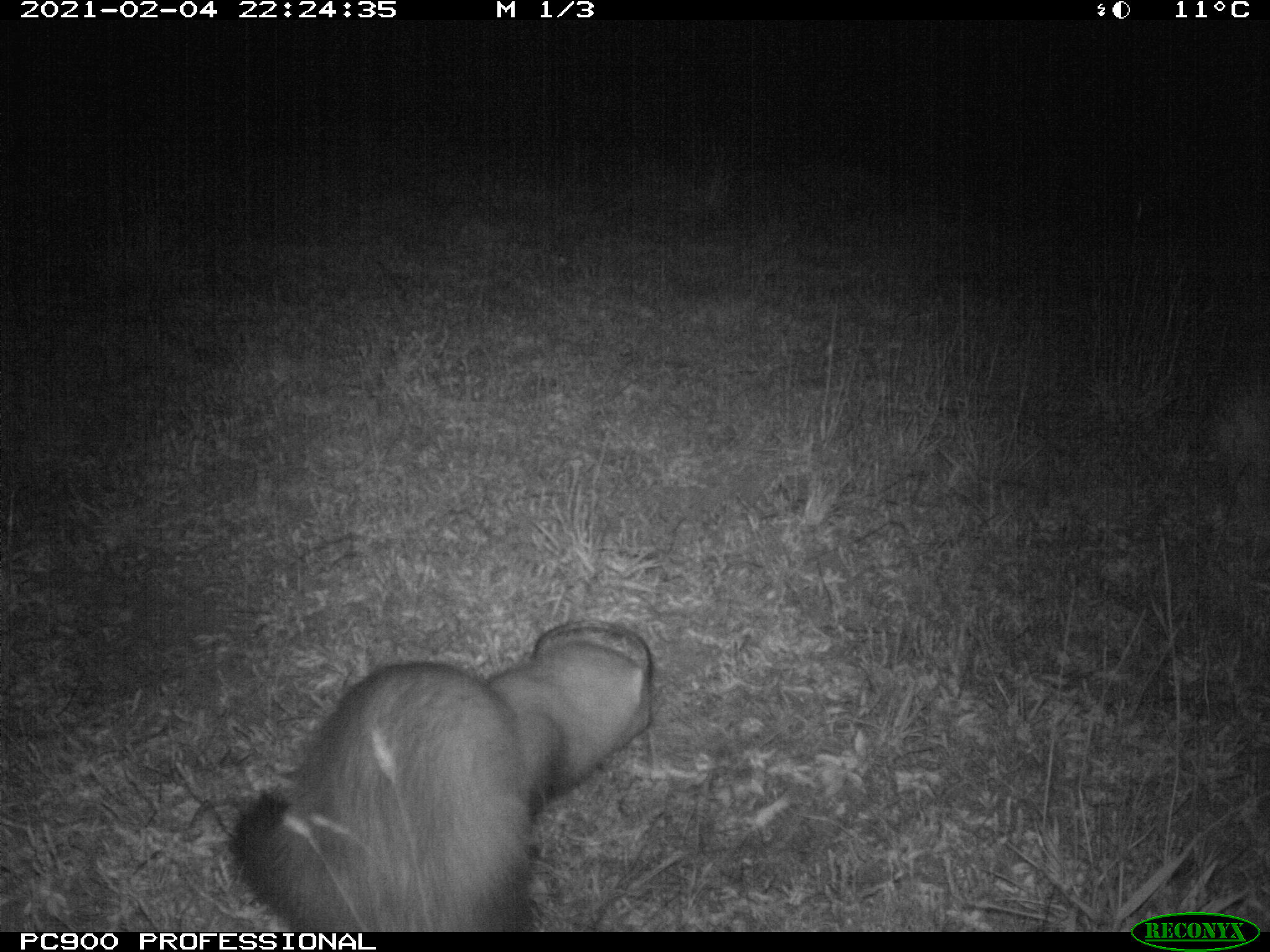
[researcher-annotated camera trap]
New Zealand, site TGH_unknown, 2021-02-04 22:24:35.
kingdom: Animalia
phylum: Chordata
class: Mammalia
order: Carnivora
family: Mustelidae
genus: Mustela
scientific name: Mustela furo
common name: ferret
Ferret (Mustela furo).